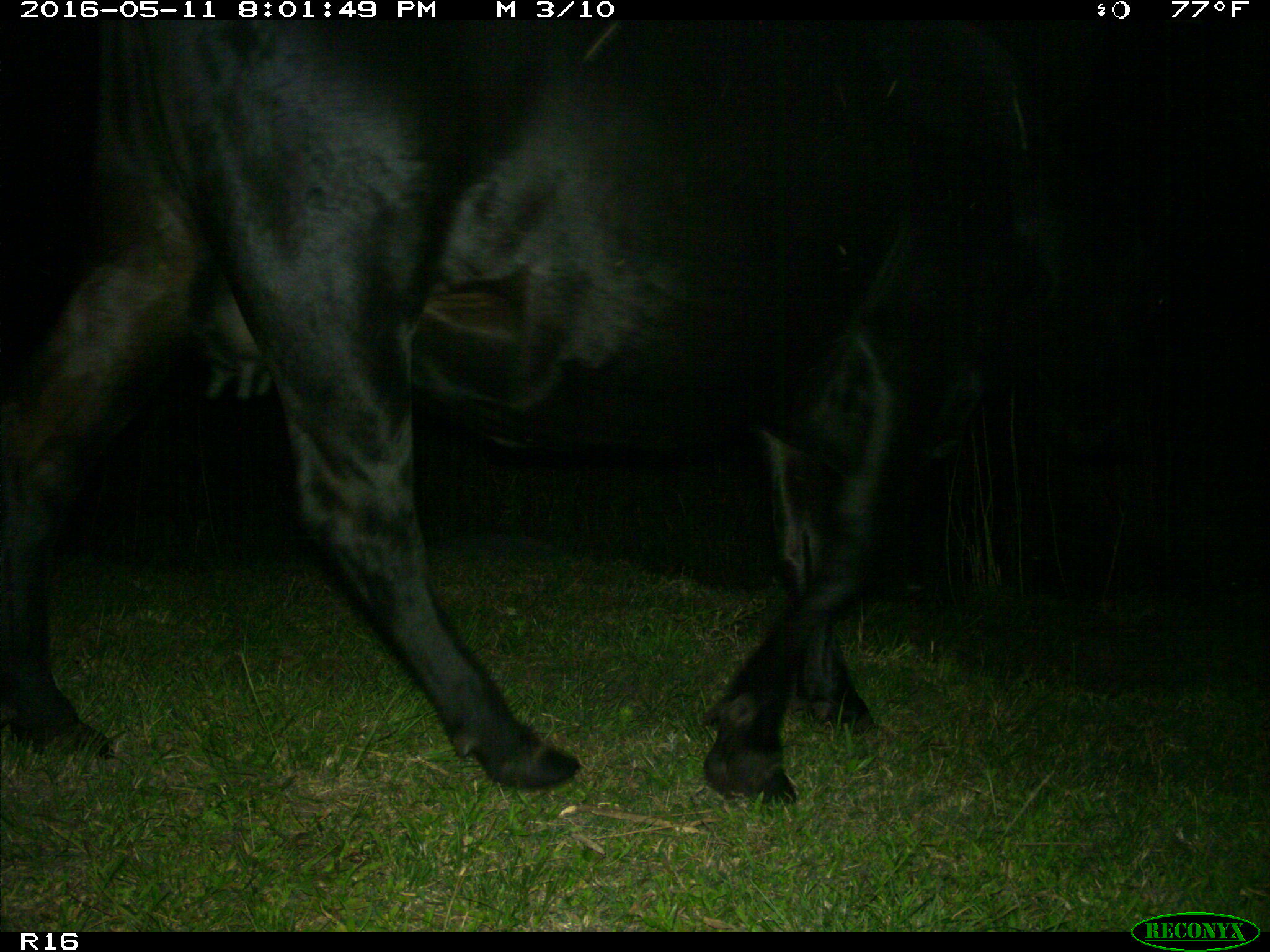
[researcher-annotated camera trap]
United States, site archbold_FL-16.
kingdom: Animalia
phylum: Chordata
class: Mammalia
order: Artiodactyla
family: Bovidae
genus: Bos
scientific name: Bos taurus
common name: domestic cow